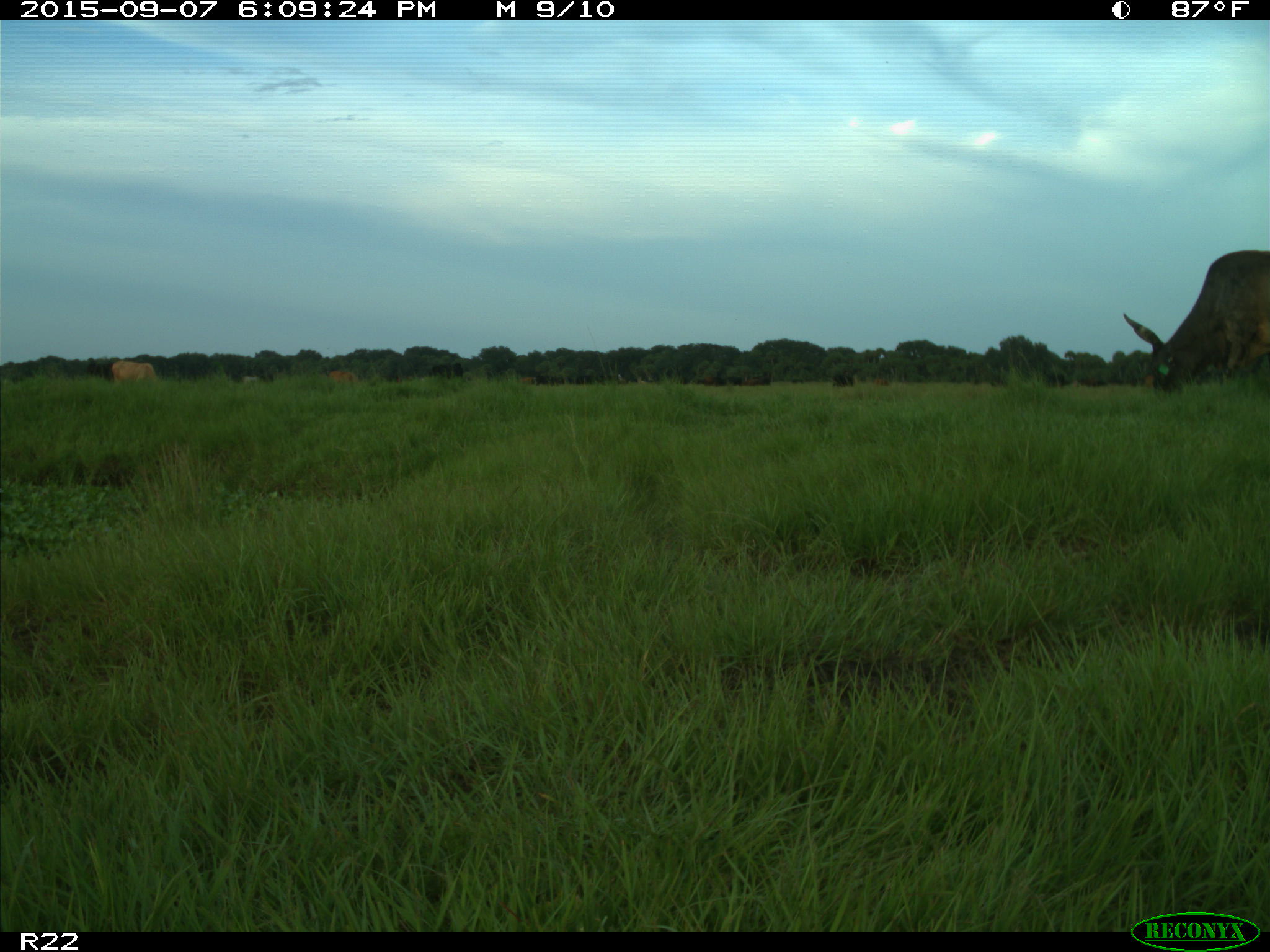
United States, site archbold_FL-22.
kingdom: Animalia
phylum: Chordata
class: Mammalia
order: Artiodactyla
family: Bovidae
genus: Bos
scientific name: Bos taurus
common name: domestic cow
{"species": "Bos taurus (domestic cow)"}